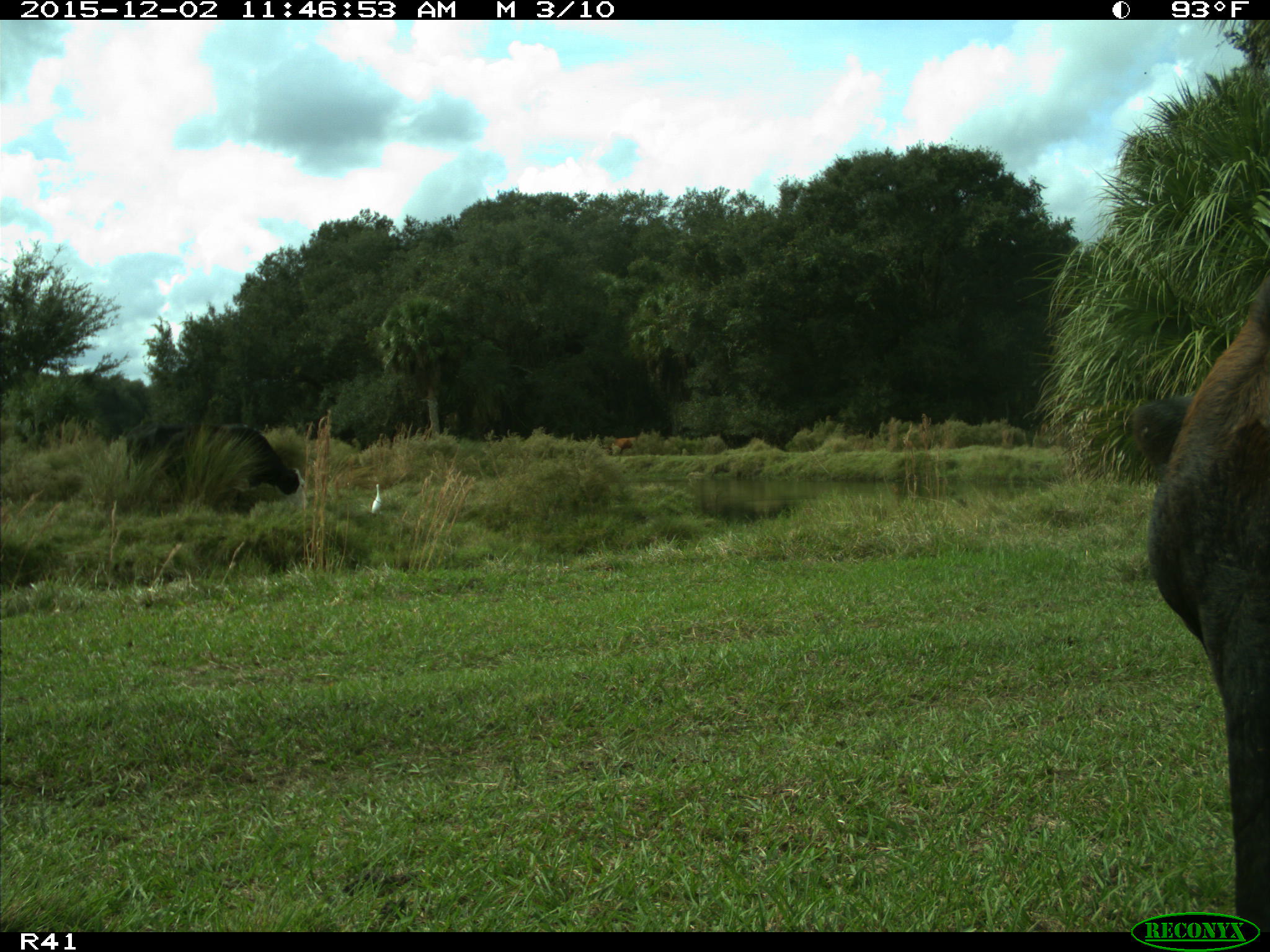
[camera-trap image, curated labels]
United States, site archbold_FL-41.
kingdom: Animalia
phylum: Chordata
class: Mammalia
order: Artiodactyla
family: Bovidae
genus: Bos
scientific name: Bos taurus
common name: domestic cow